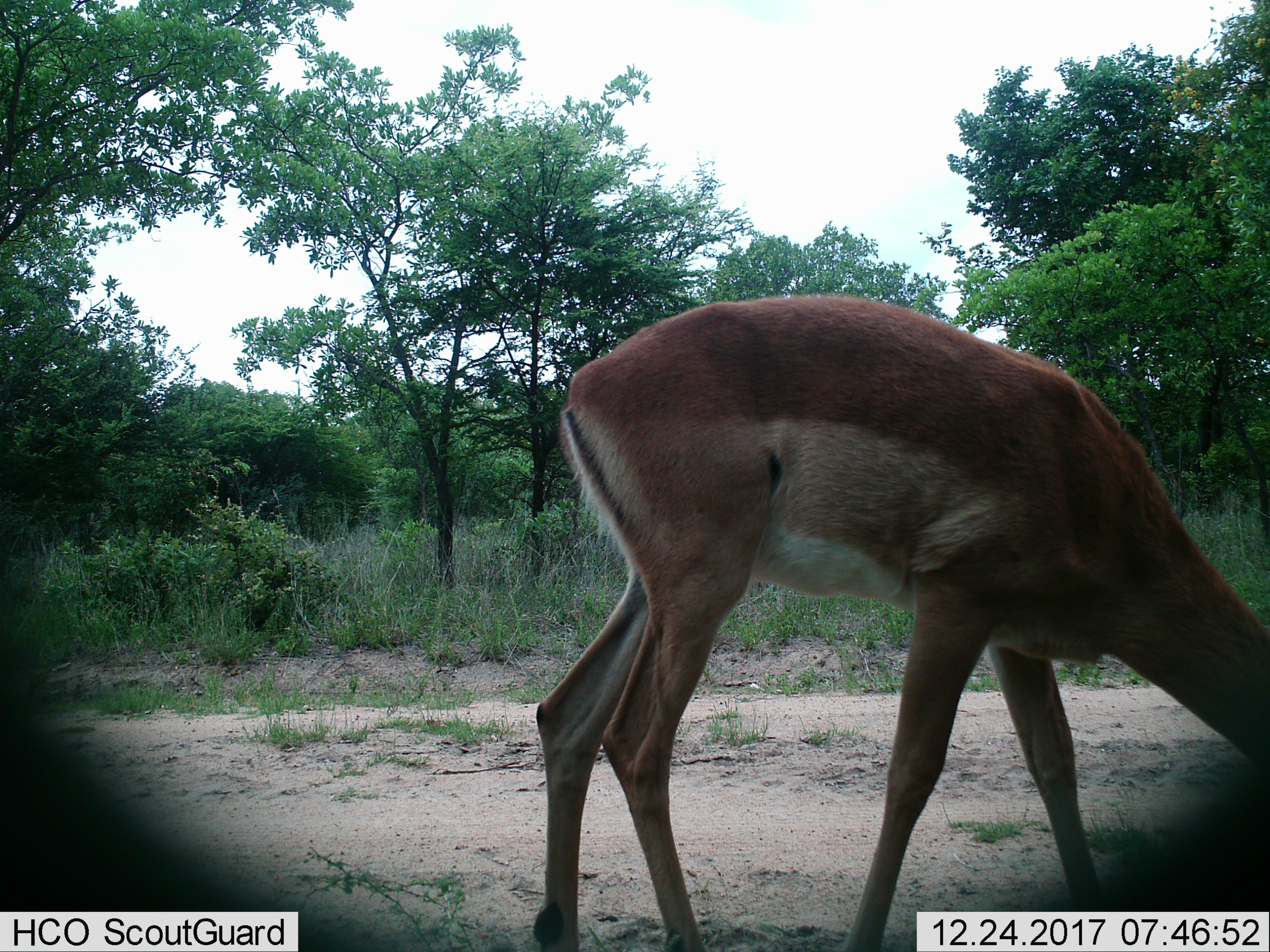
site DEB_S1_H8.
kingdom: Animalia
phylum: Chordata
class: Mammalia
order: Artiodactyla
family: Bovidae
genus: Aepyceros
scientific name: Aepyceros melampus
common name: impala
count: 1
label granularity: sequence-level